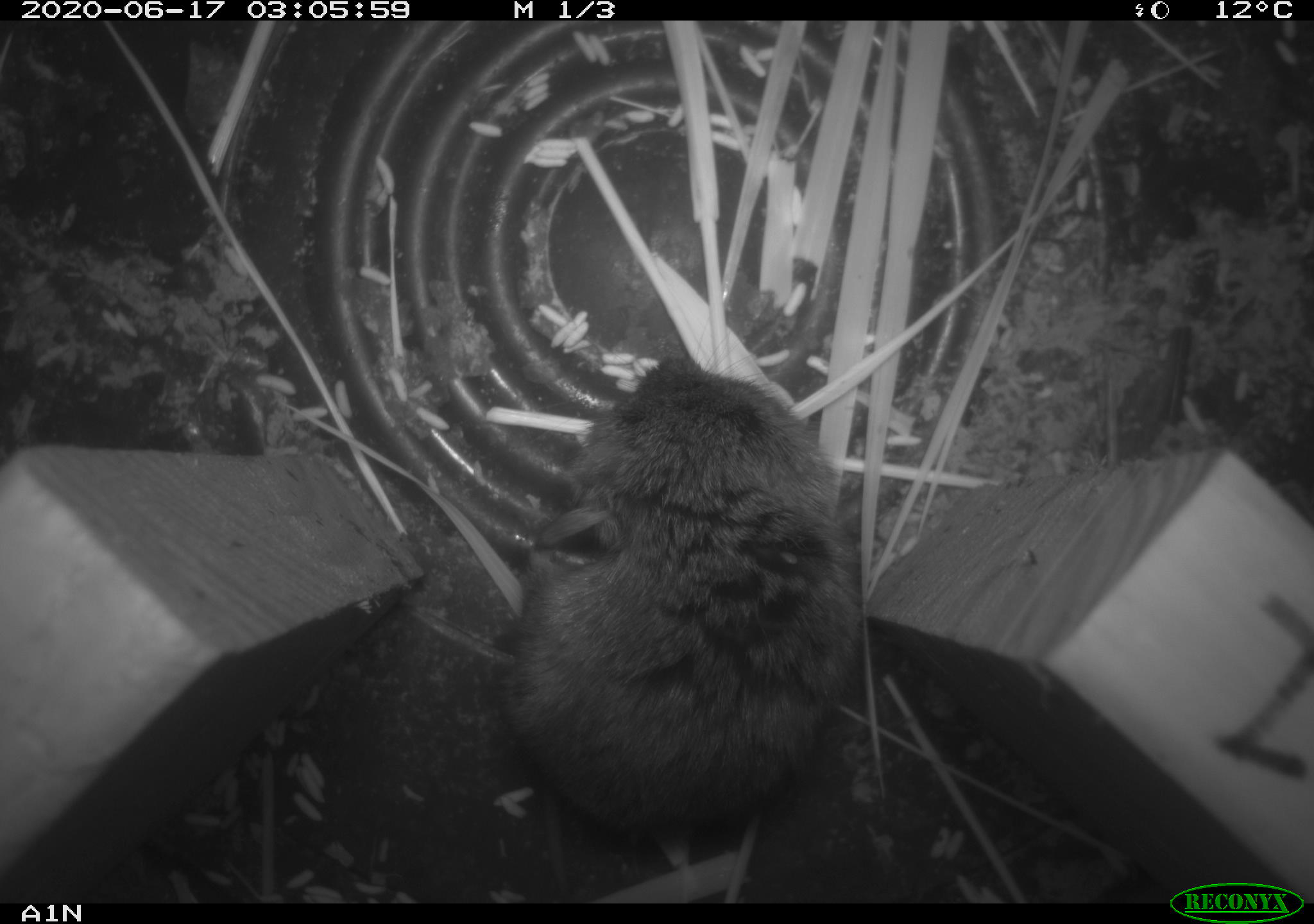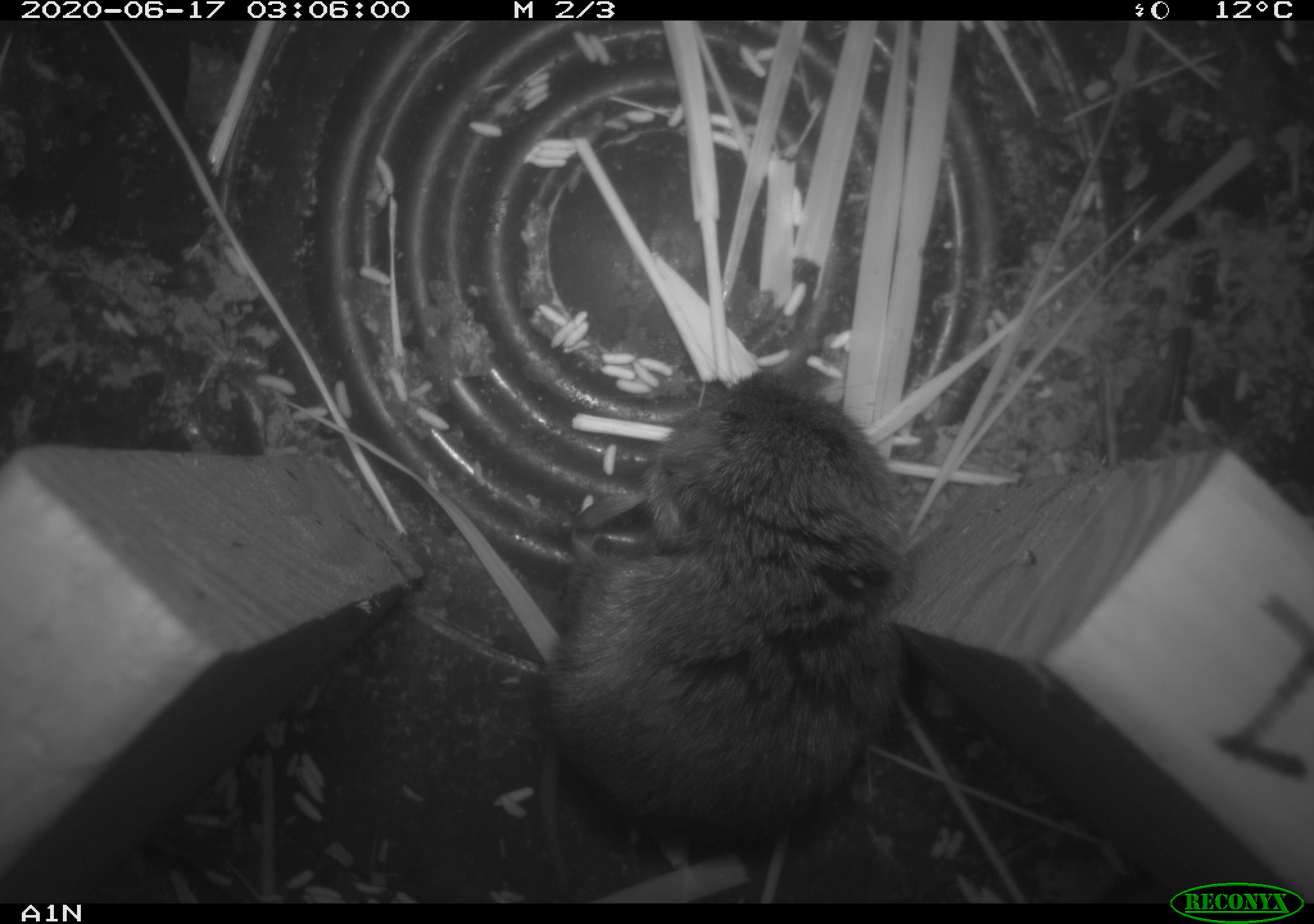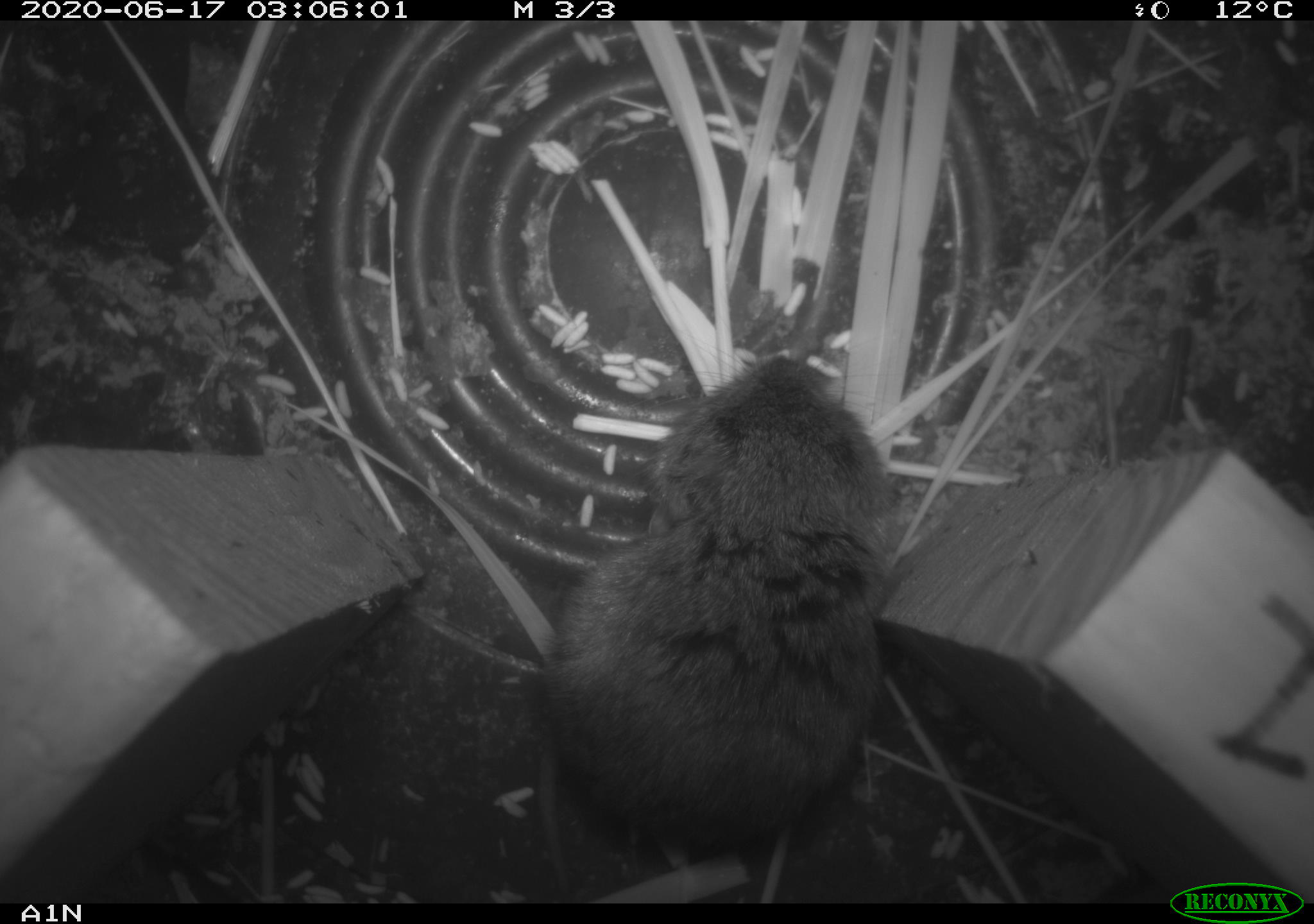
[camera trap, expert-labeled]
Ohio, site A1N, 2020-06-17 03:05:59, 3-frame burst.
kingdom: Animalia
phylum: Chordata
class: Mammalia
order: Rodentia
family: Cricetidae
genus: Microtus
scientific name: Microtus pennsylvanicus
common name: meadow vole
Meadow vole (Microtus pennsylvanicus).